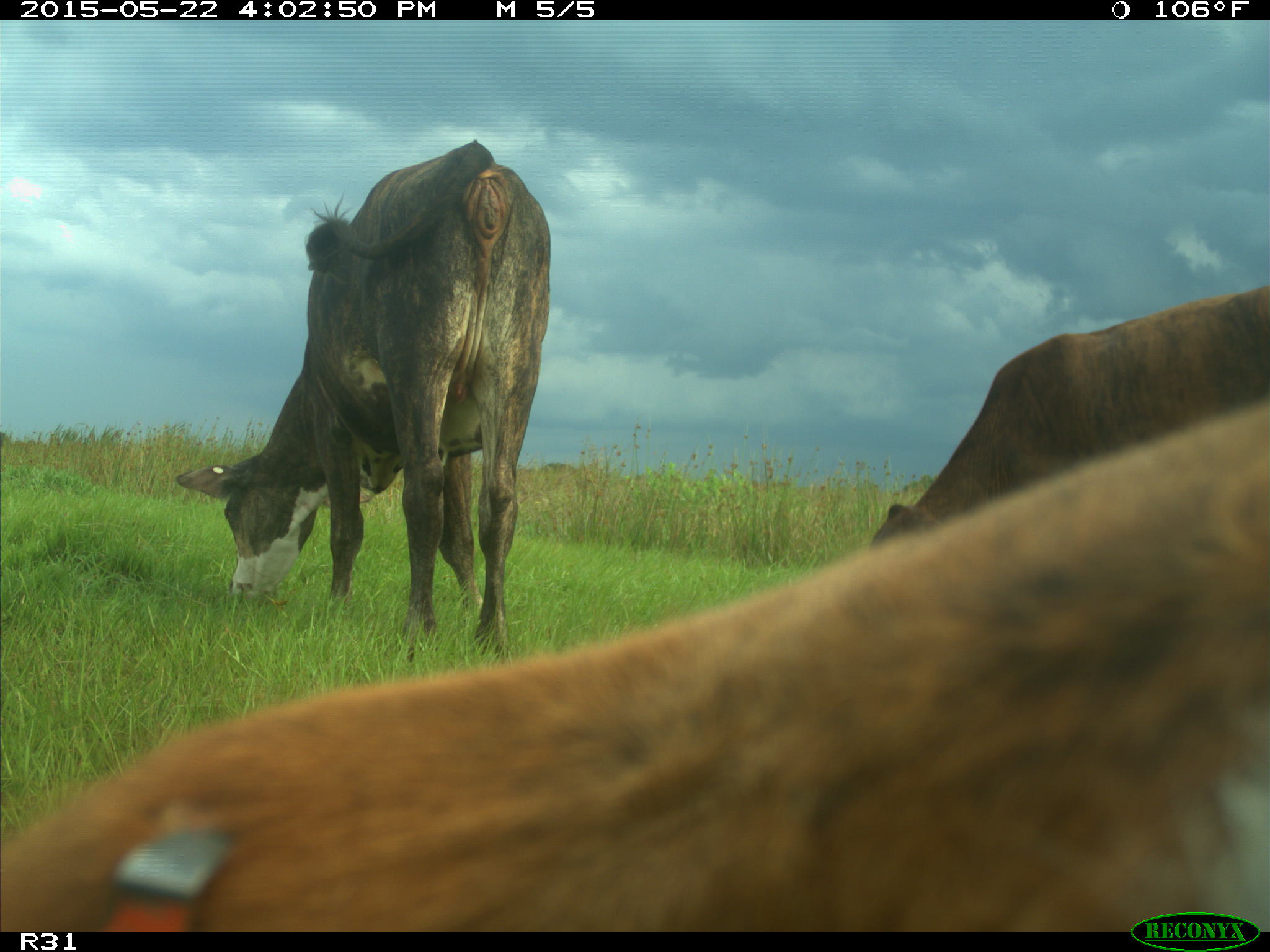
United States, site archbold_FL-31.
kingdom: Animalia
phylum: Chordata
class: Mammalia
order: Artiodactyla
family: Bovidae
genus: Bos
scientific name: Bos taurus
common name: domestic cow